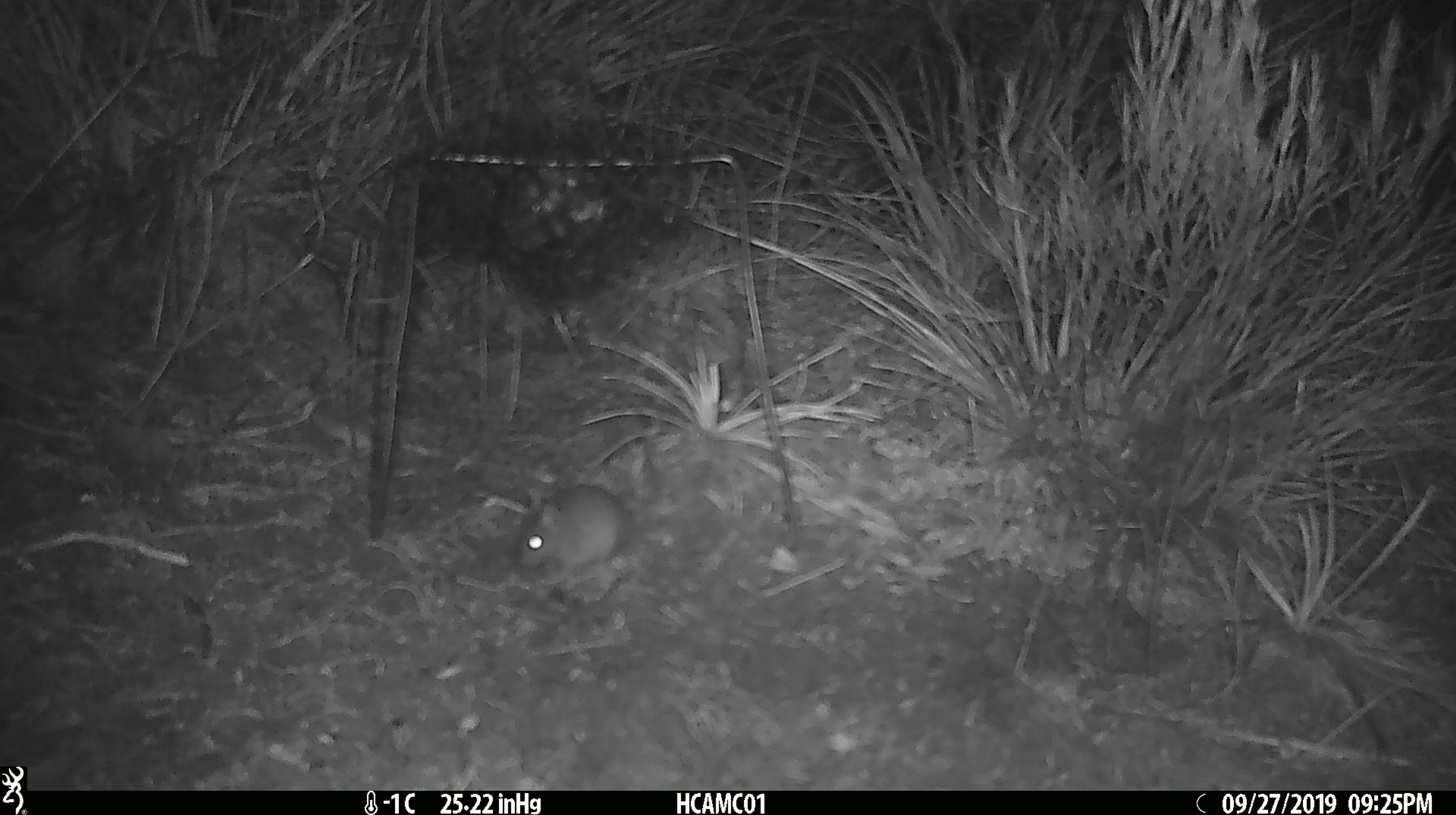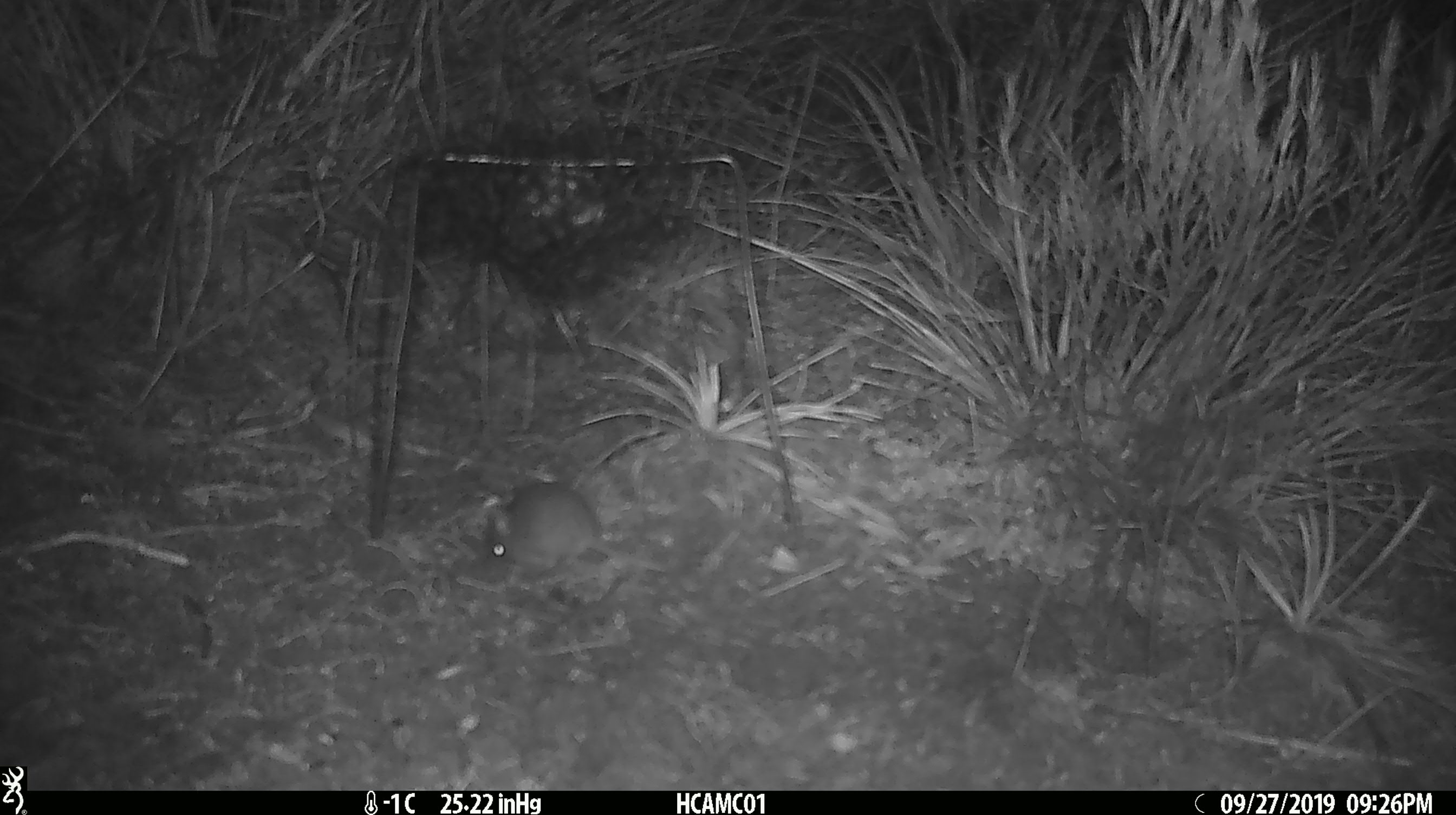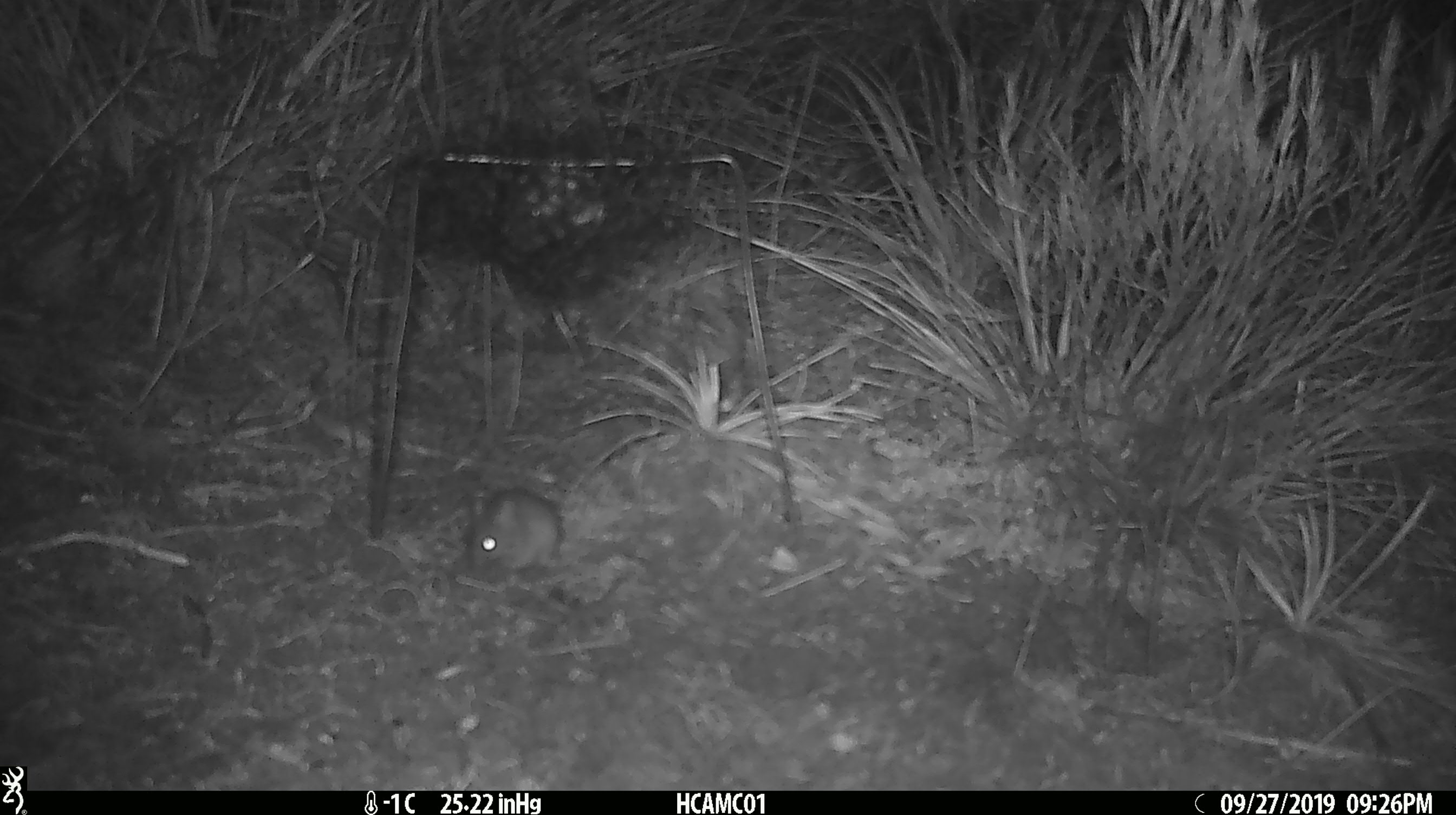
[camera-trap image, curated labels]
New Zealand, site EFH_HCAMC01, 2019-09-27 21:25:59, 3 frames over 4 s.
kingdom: Animalia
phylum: Chordata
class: Mammalia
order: Rodentia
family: Muridae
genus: Mus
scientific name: Mus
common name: mouse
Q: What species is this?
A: Mouse (Mus).